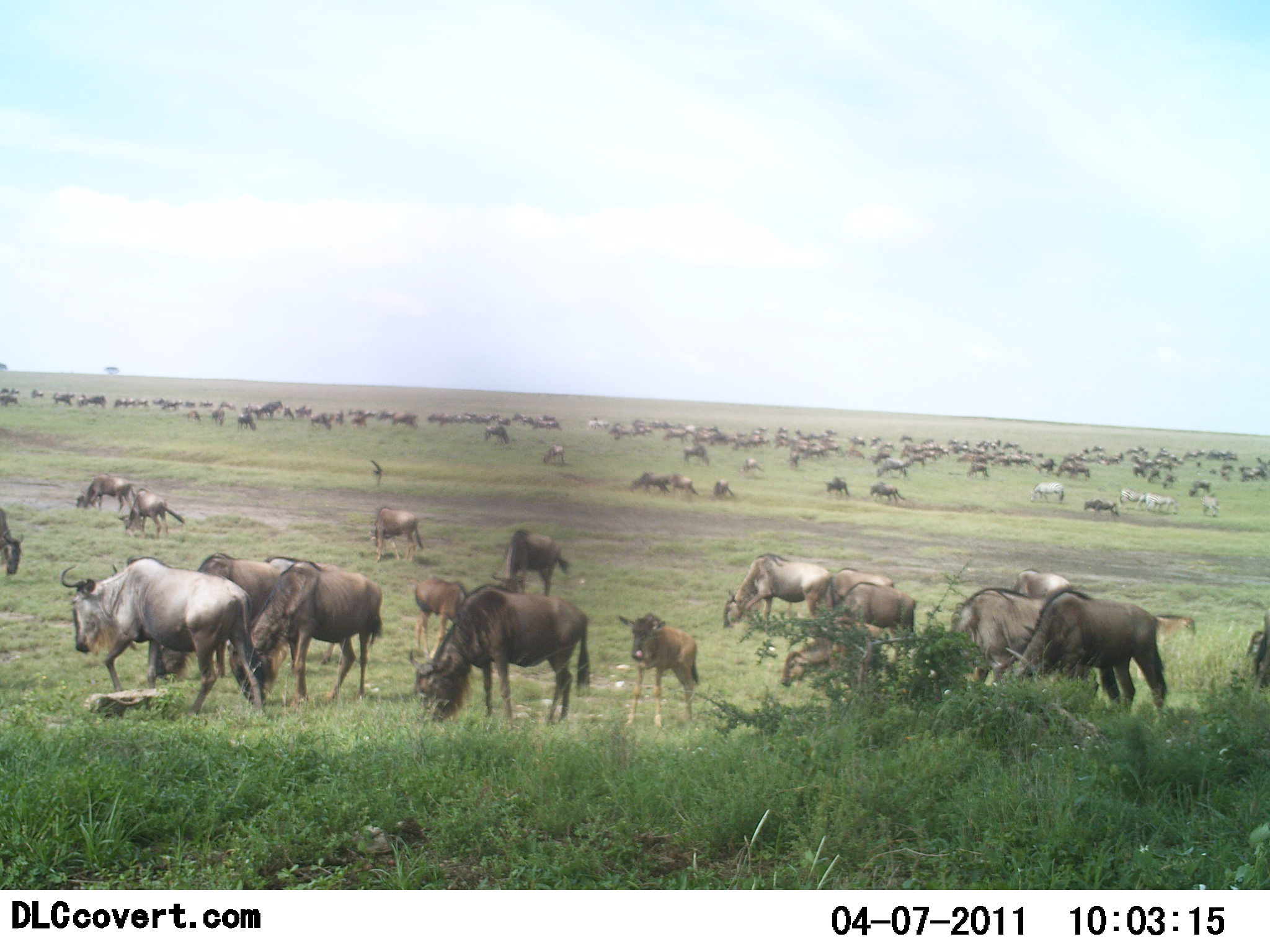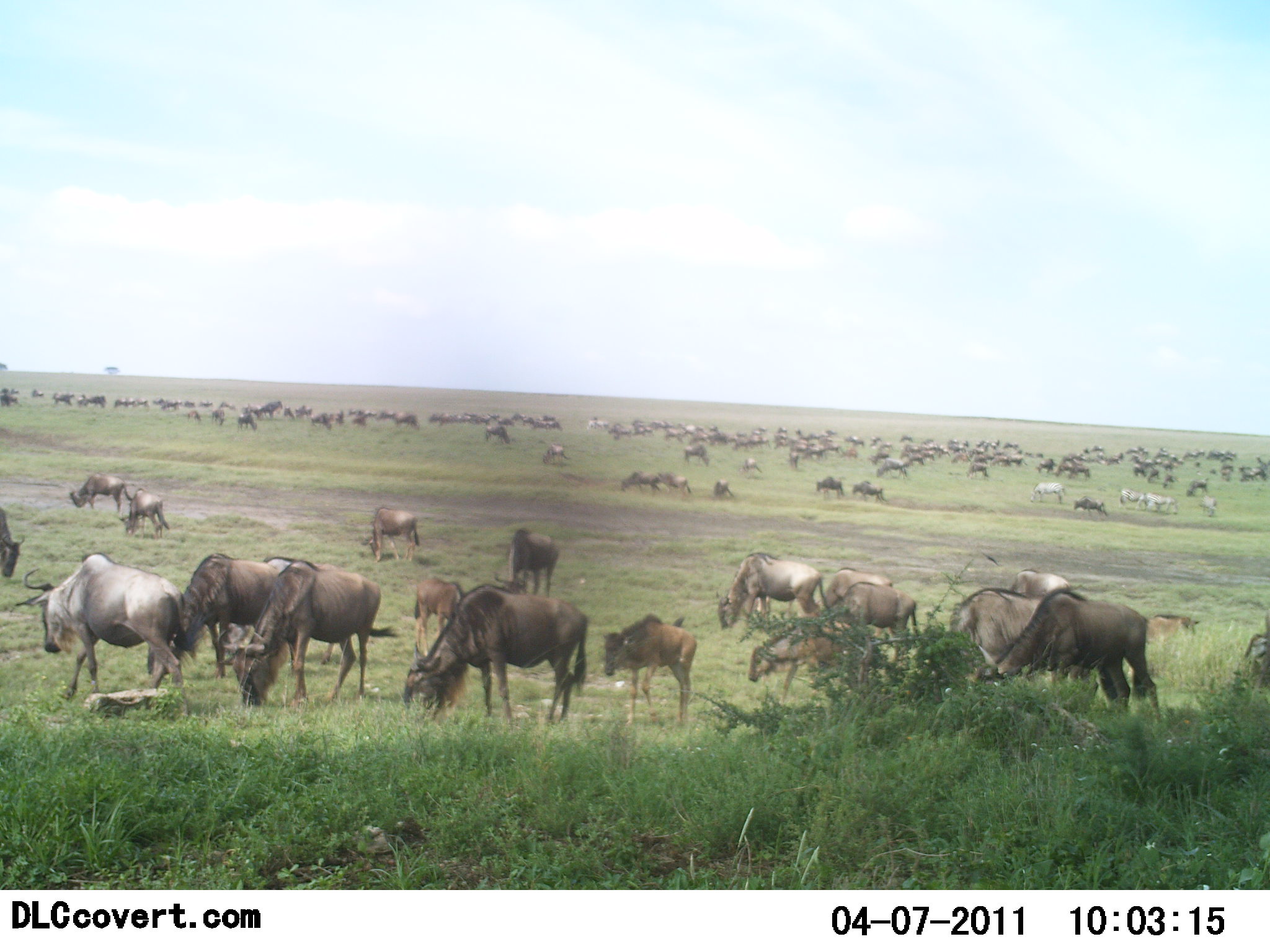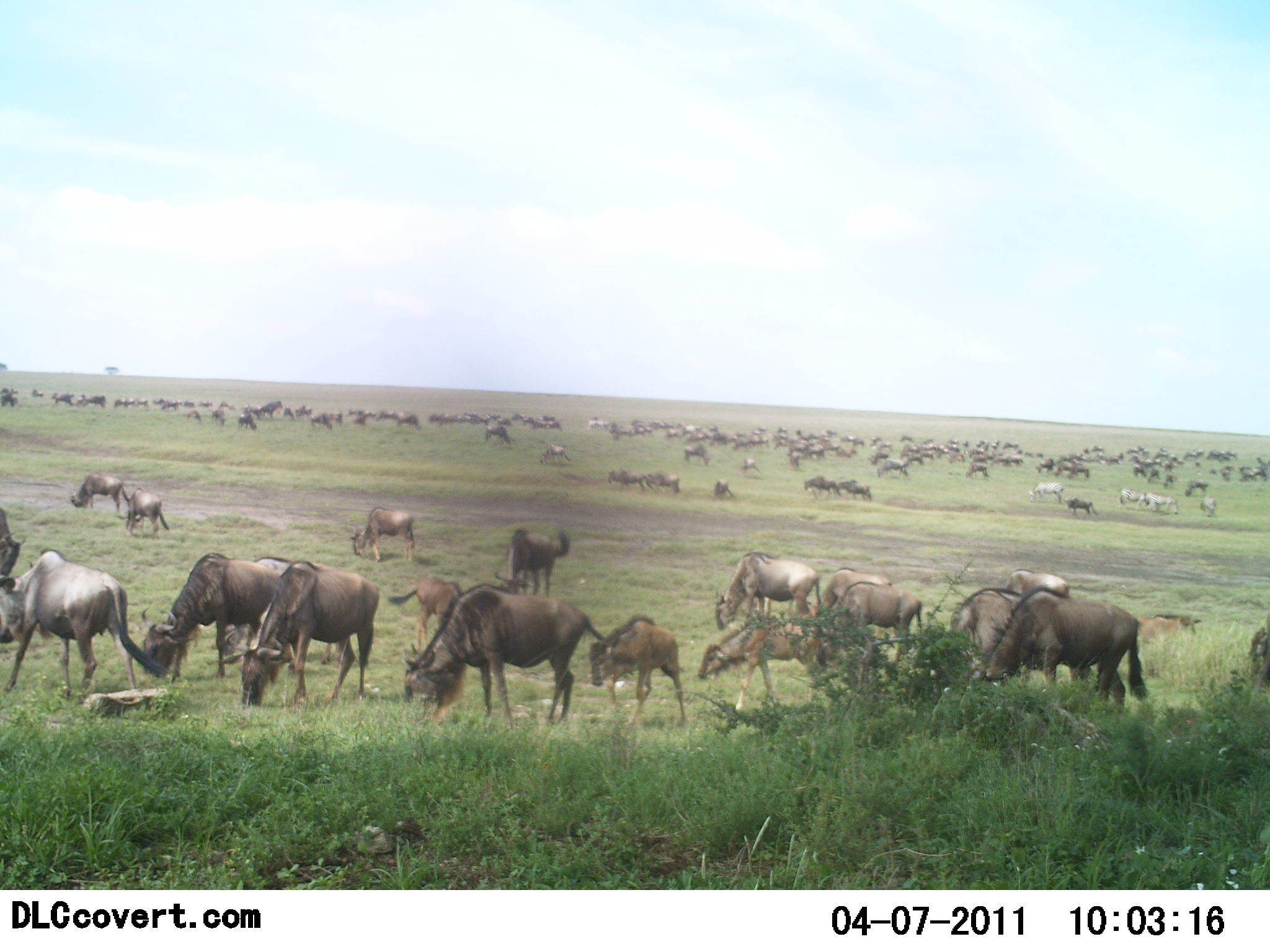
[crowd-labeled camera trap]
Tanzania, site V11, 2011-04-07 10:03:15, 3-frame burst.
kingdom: Animalia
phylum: Chordata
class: Mammalia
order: Artiodactyla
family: Bovidae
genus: Connochaetes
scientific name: Connochaetes taurinus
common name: blue wildebeest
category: wildebeest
Wildebeest (blue wildebeest) (Connochaetes taurinus), count 51+. Behavior (volunteer vote fractions): standing 64%, resting 7%, moving 50%, interacting 7%. Young present (vote fraction): 64%. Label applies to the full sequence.